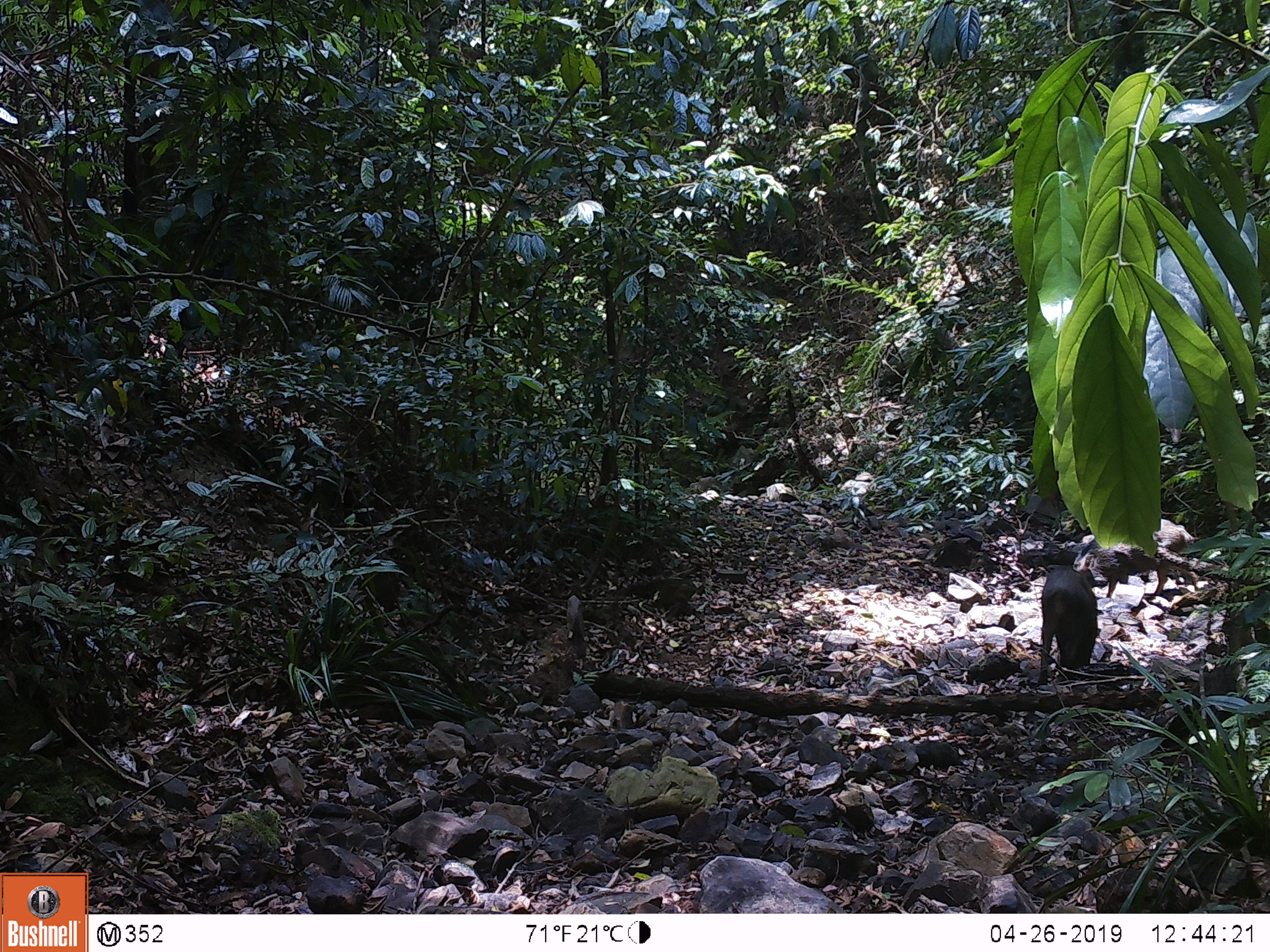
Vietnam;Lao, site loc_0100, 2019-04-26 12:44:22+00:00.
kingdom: Animalia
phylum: Chordata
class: Mammalia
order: Artiodactyla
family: Suidae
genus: Sus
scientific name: Sus scrofa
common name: eurasian wild pig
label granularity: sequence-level